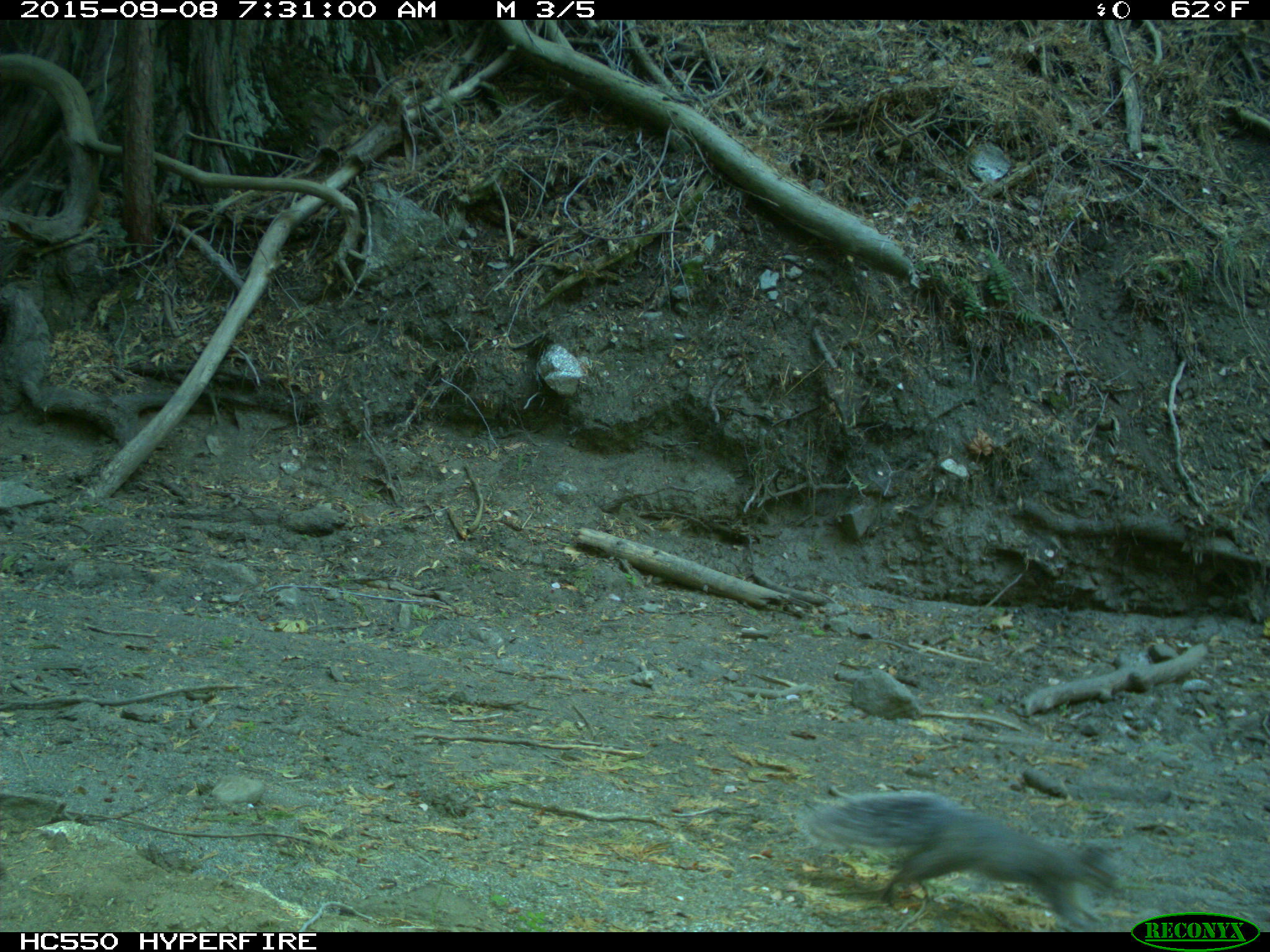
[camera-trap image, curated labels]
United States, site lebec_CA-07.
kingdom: Animalia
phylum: Chordata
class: Mammalia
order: Rodentia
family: Sciuridae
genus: Sciurus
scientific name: Sciurus carolinensis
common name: eastern gray squirrel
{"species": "Sciurus carolinensis (eastern gray squirrel)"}